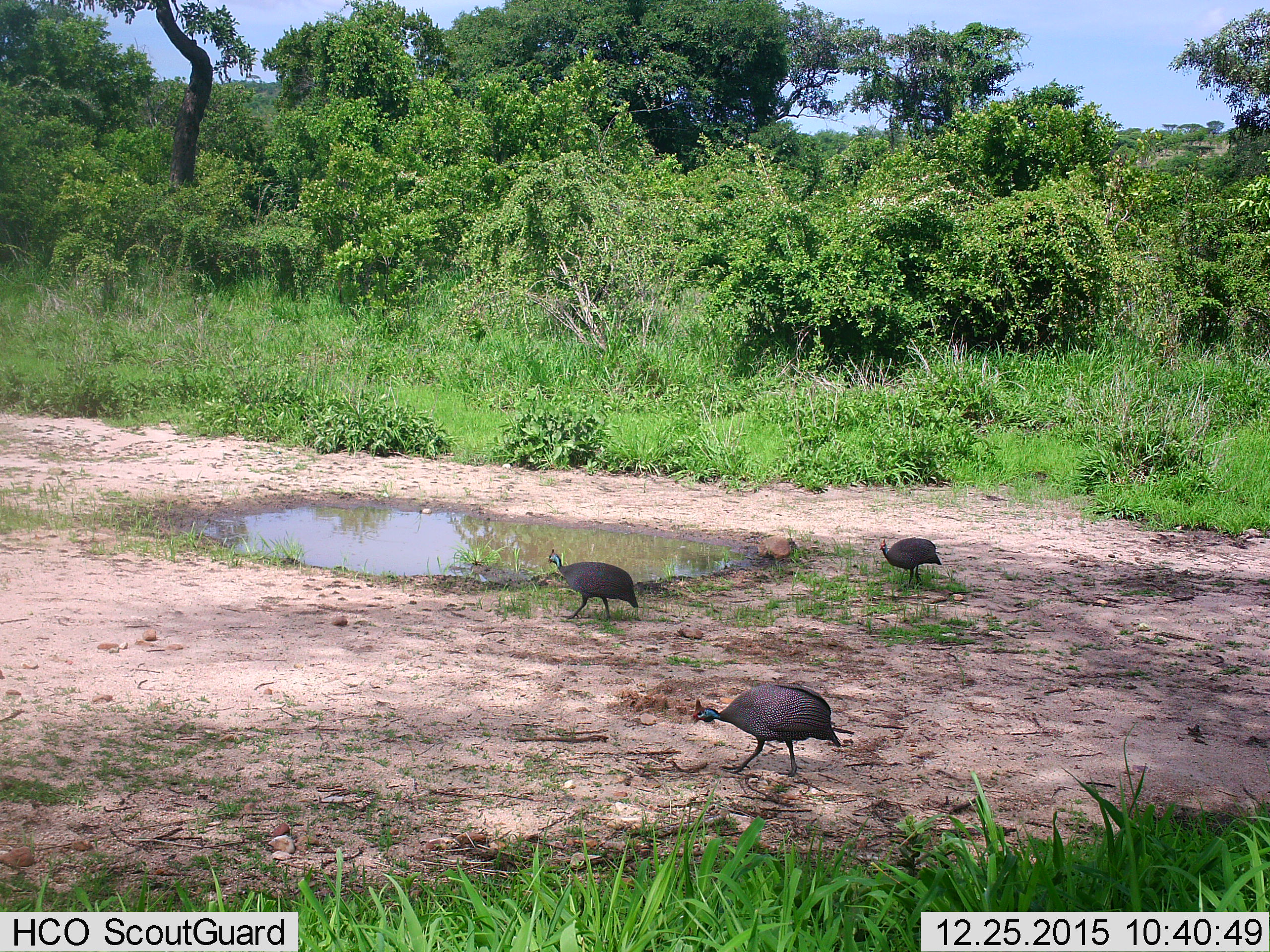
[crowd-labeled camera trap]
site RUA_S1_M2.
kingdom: Animalia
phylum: Chordata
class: Aves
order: Galliformes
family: Numididae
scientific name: Numididae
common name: guineafowl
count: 3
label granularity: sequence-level